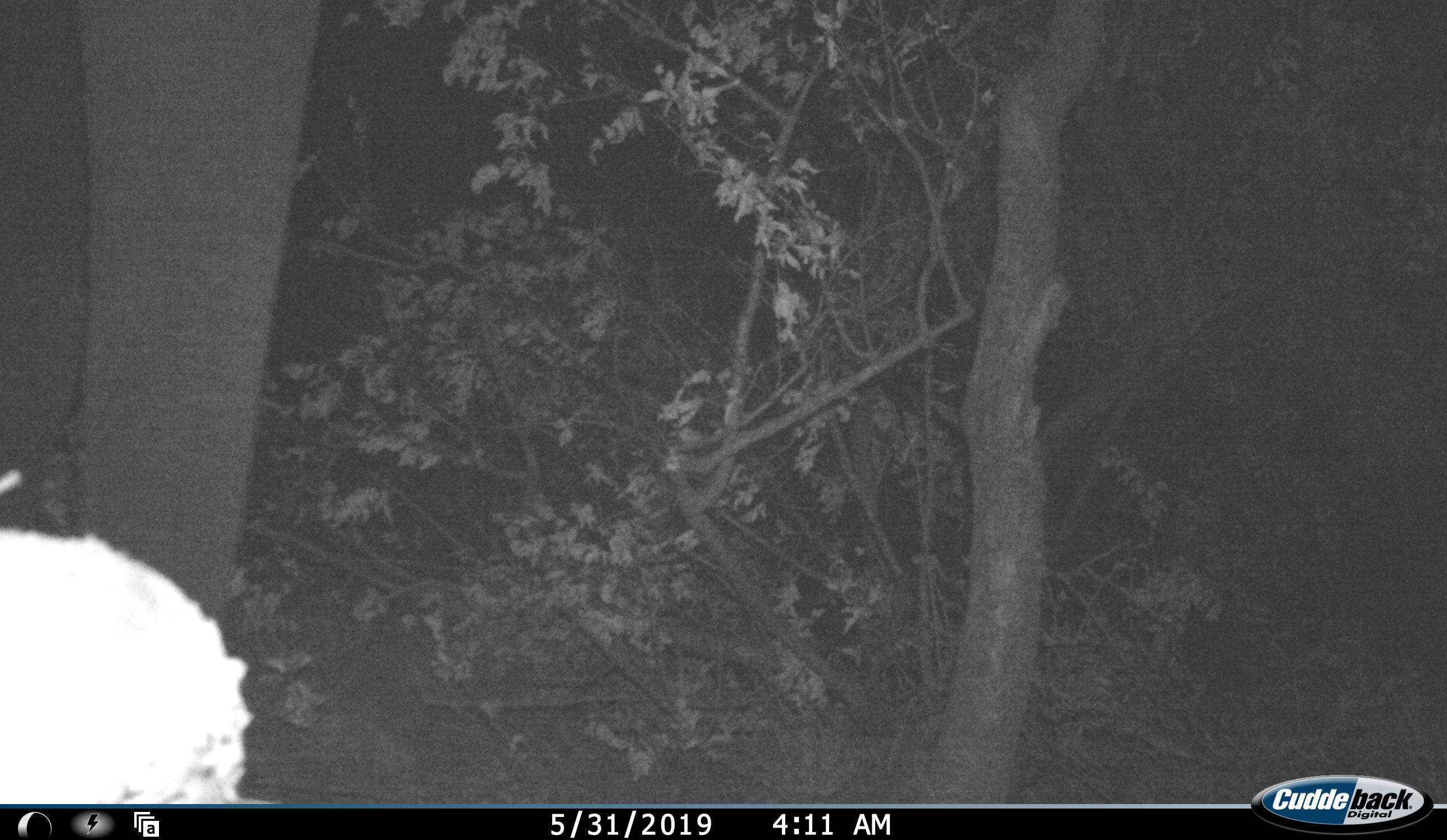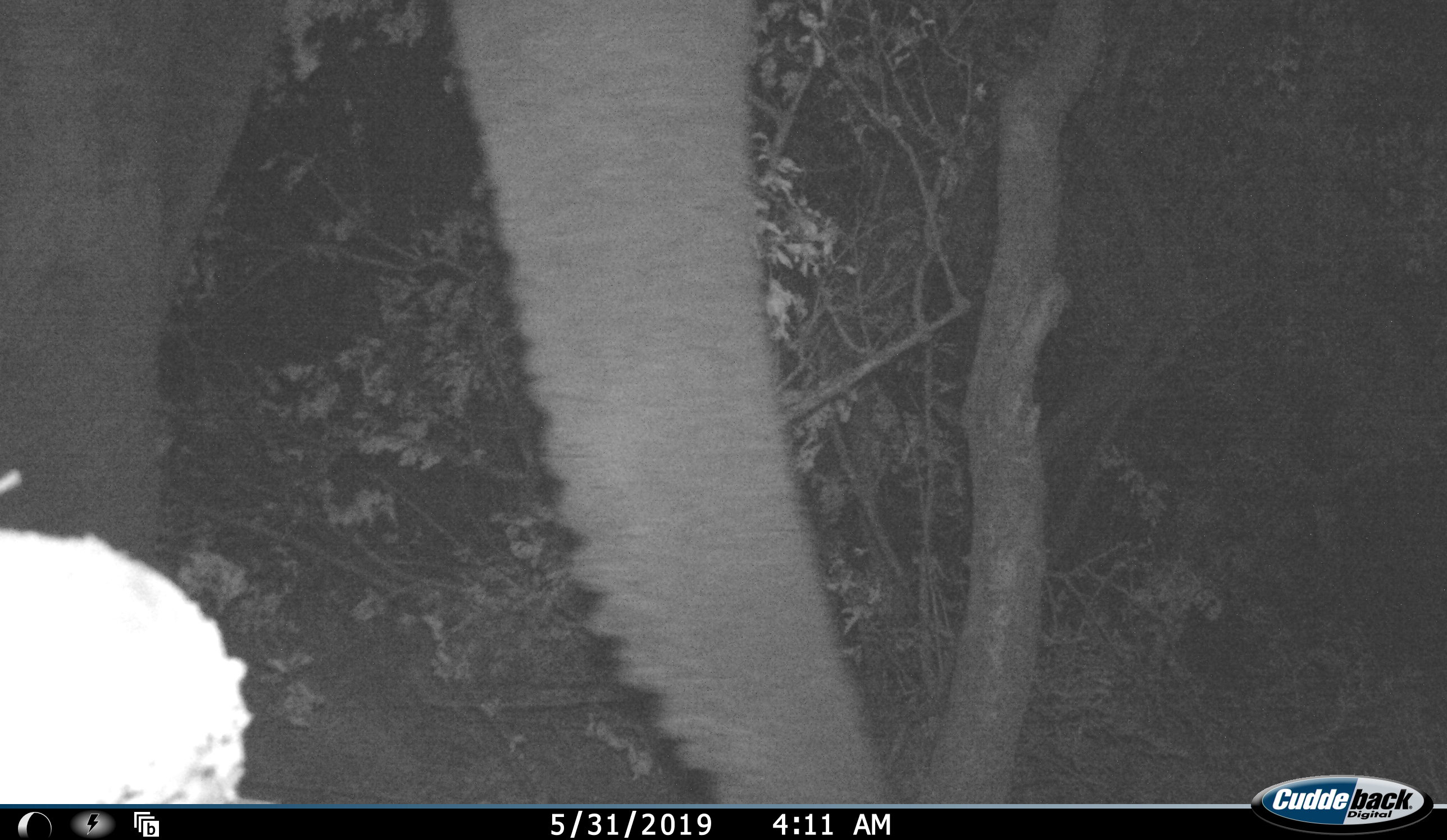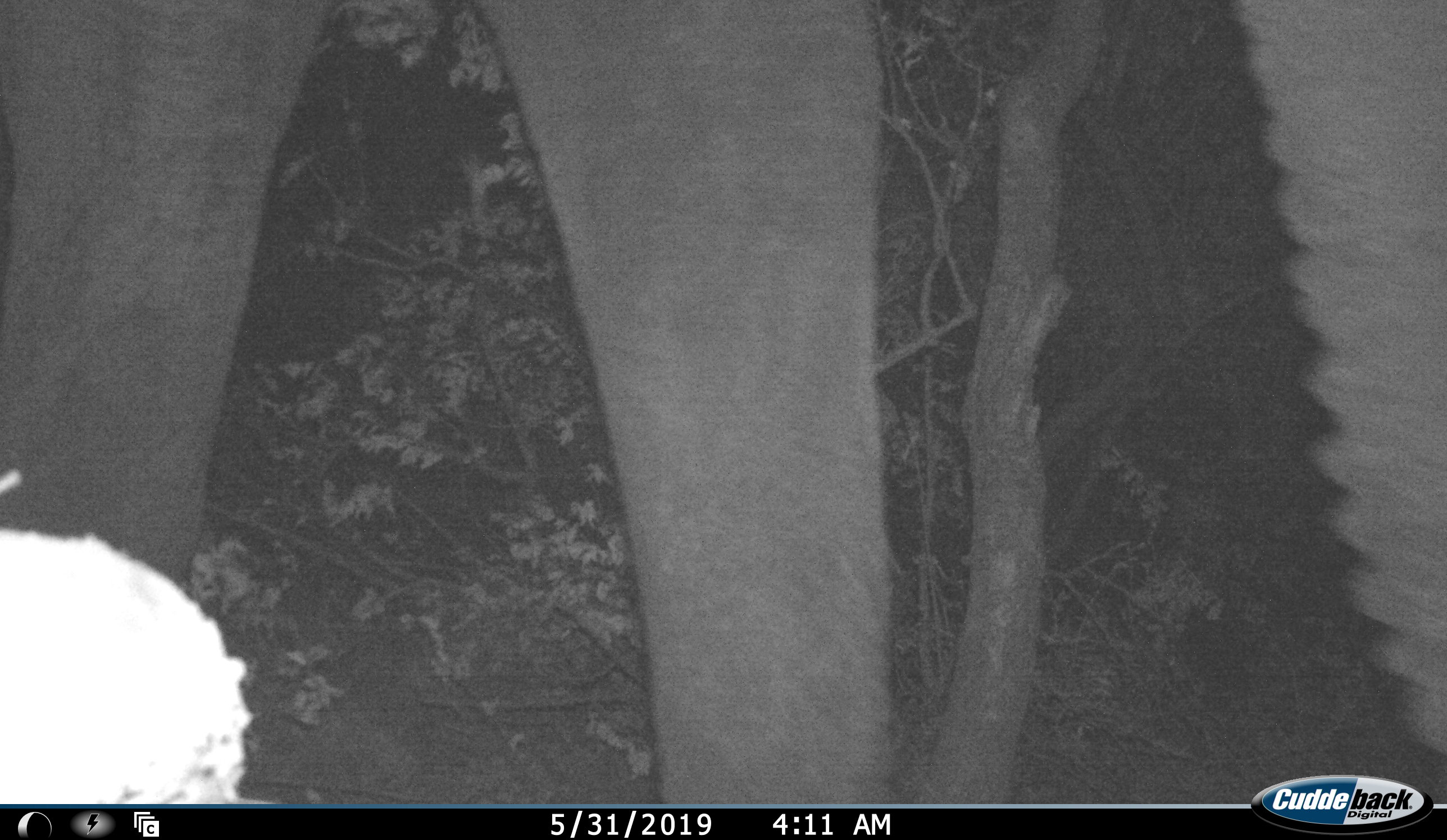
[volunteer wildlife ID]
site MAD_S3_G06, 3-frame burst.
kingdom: Animalia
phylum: Chordata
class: Mammalia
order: Proboscidea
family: Elephantidae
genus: Loxodonta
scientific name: Loxodonta africana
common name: african bush elephant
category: elephant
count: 1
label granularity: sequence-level